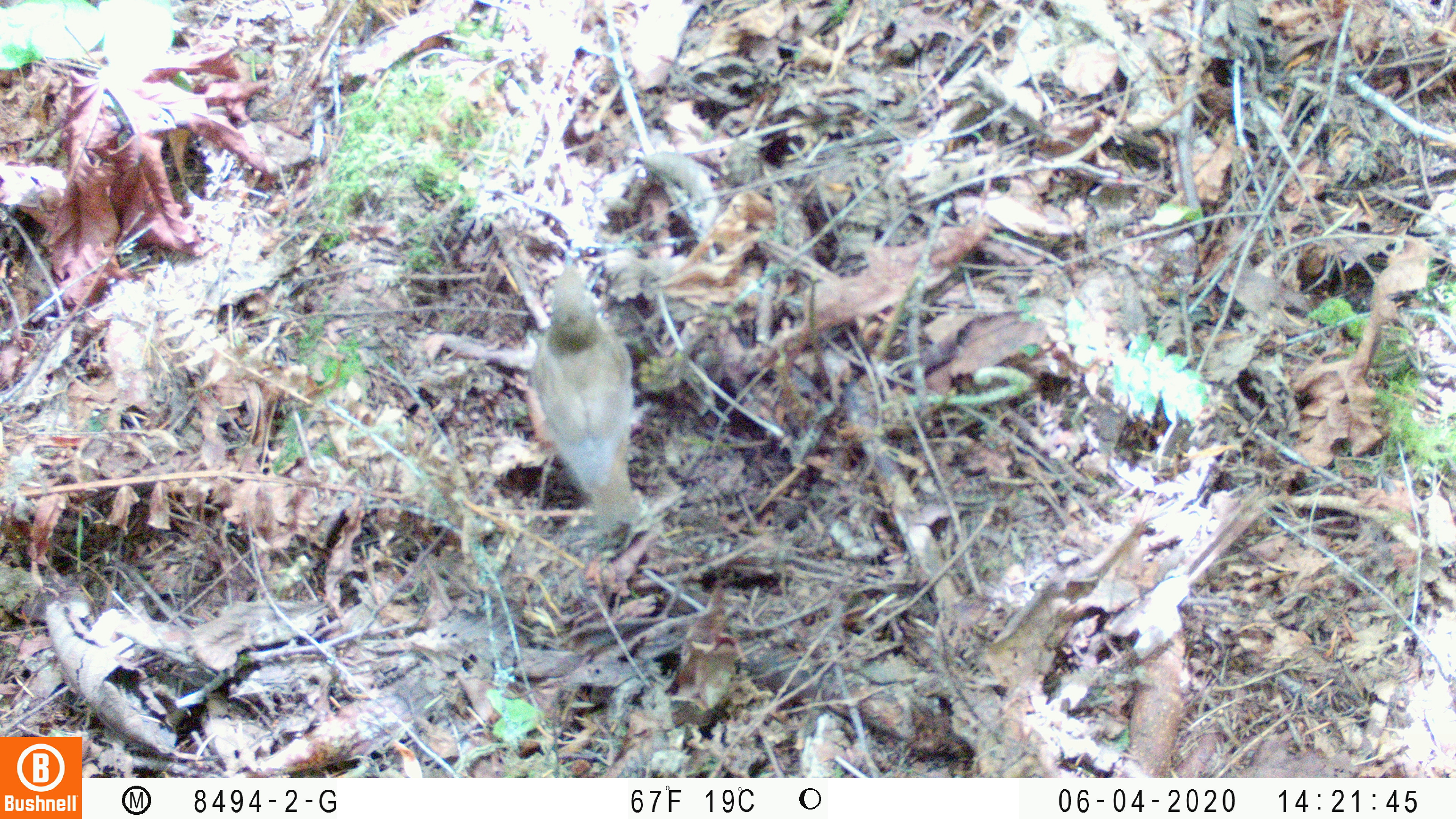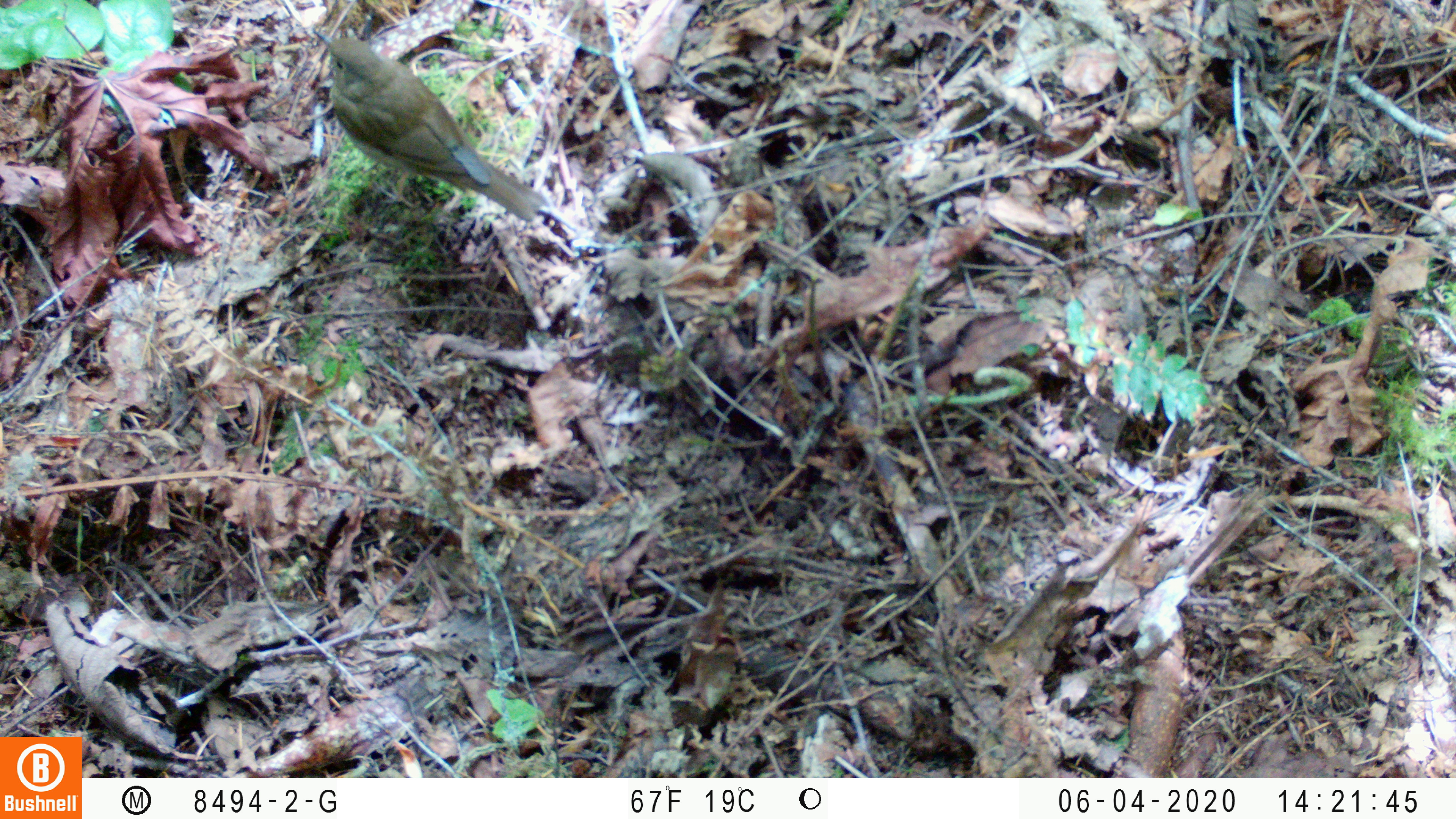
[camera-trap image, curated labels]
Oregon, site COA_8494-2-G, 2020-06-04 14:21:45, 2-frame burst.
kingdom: Animalia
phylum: Chordata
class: Aves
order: Passeriformes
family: Turdidae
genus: Catharus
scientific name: Catharus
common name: brown thrushes and nightingale-thrushes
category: catharus species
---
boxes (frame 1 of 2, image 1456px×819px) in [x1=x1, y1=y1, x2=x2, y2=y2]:
catharus species: [x1=512, y1=254, x2=650, y2=536]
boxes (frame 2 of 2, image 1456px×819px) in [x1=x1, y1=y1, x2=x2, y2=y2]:
catharus species: [x1=312, y1=28, x2=558, y2=225]